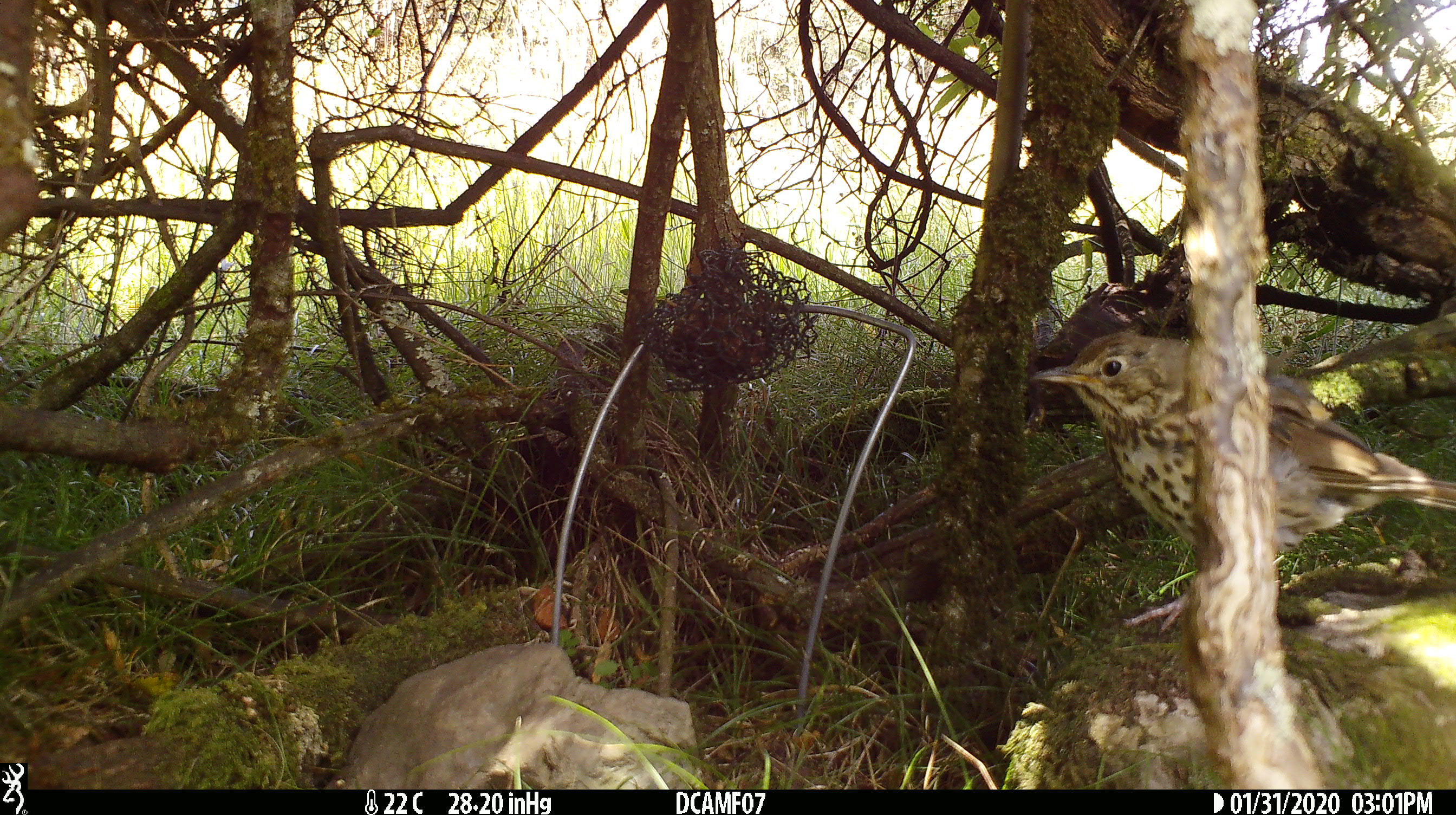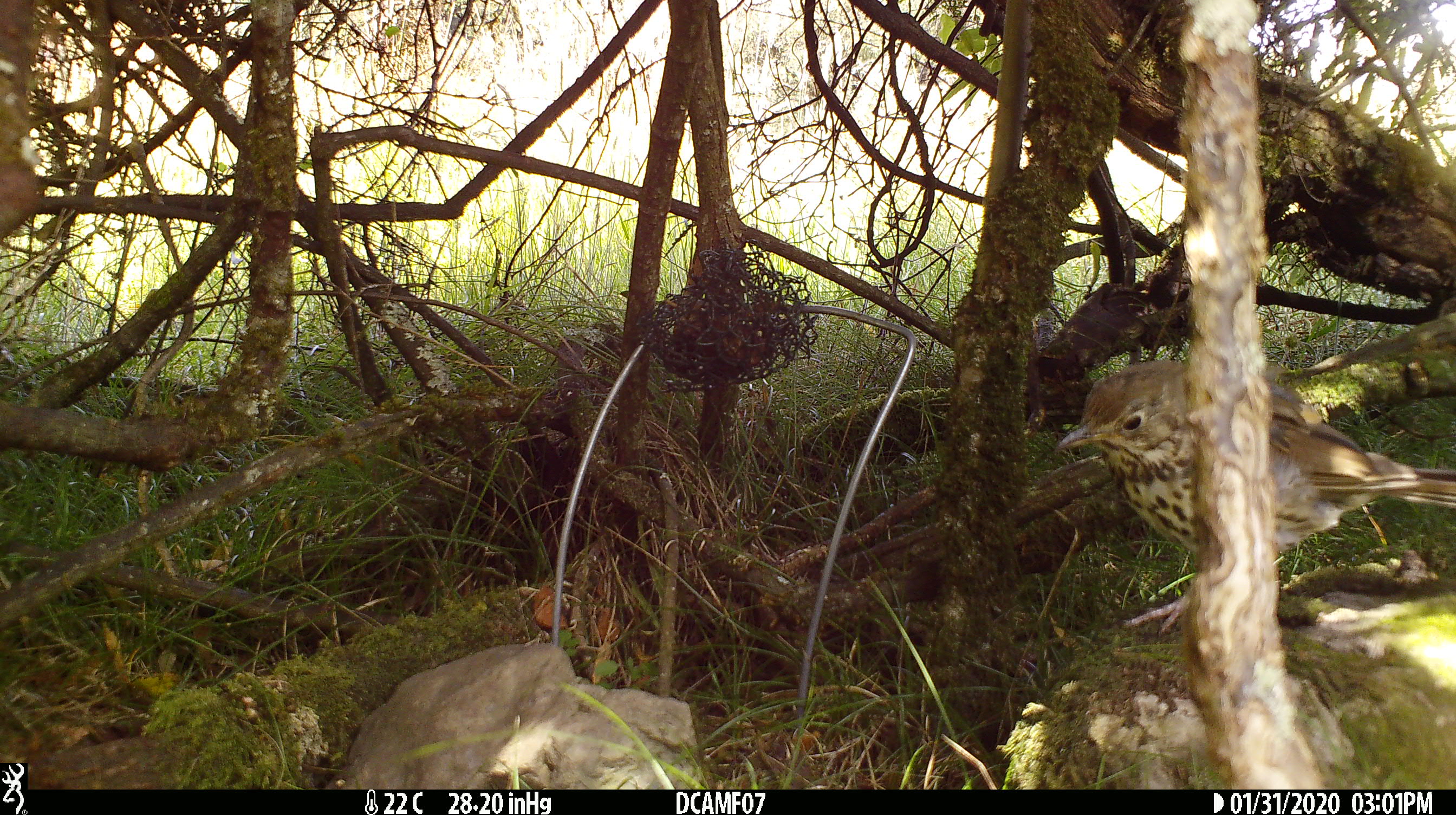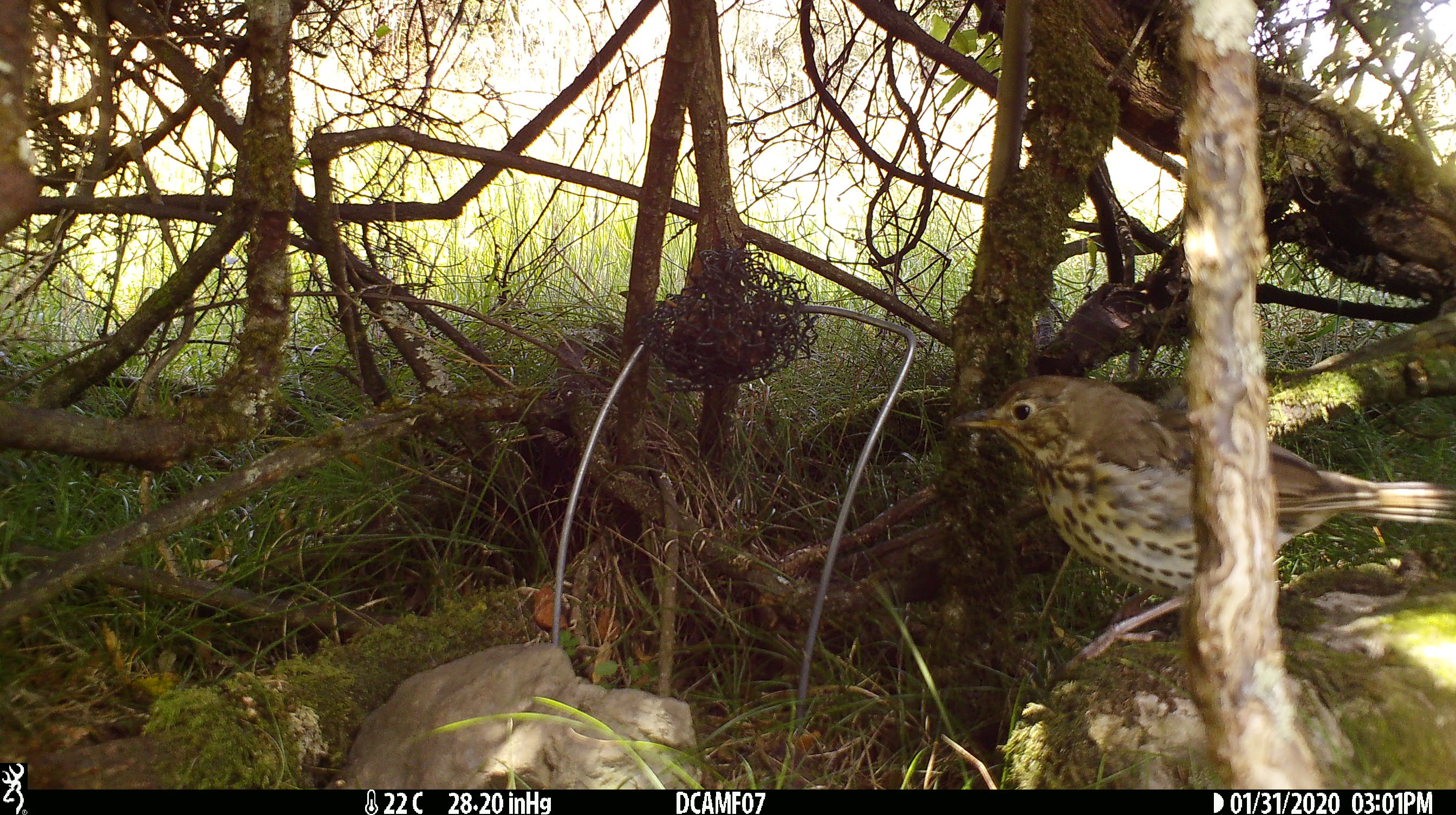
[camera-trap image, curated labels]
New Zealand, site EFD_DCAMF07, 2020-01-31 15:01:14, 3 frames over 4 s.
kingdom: Animalia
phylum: Chordata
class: Aves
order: Passeriformes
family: Turdidae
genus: Turdus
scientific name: Turdus philomelos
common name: song thrush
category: thrush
Thrush (song thrush) (Turdus philomelos).